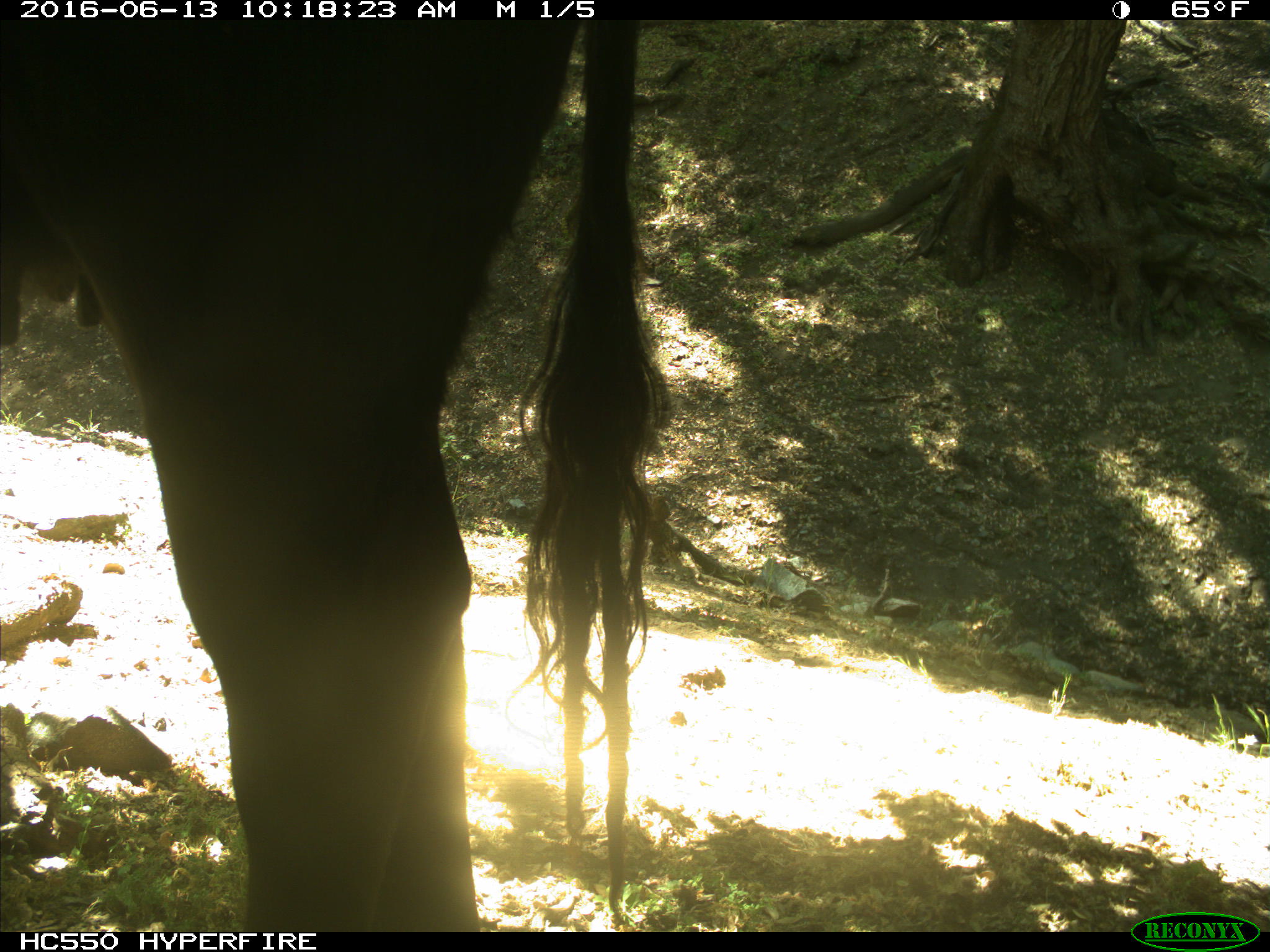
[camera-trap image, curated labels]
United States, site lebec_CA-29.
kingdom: Animalia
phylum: Chordata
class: Mammalia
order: Artiodactyla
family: Bovidae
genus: Bos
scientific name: Bos taurus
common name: domestic cow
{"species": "Bos taurus (domestic cow)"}